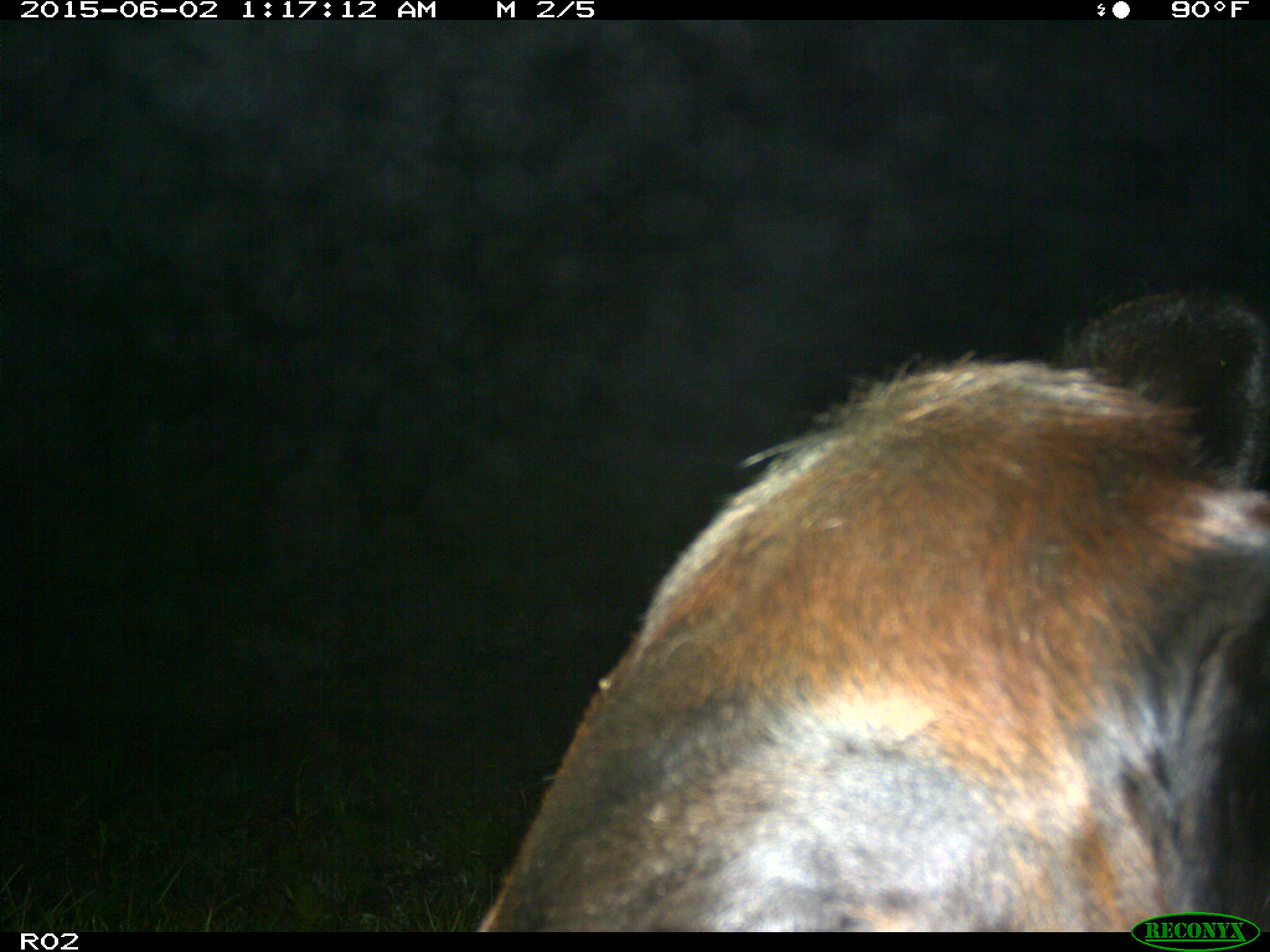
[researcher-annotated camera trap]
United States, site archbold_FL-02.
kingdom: Animalia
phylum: Chordata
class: Mammalia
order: Artiodactyla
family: Bovidae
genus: Bos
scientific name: Bos taurus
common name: domestic cow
Bos taurus (domestic cow).